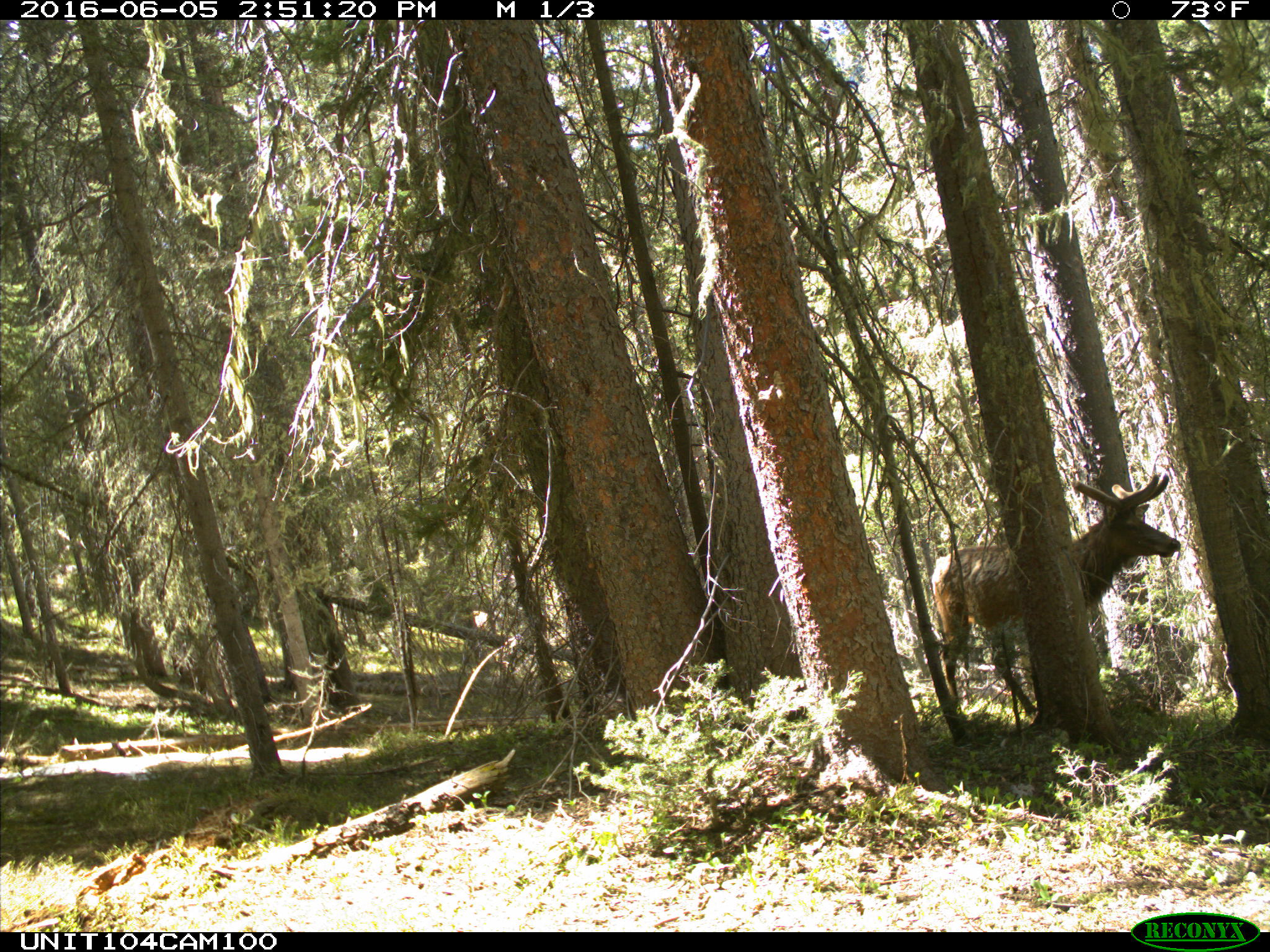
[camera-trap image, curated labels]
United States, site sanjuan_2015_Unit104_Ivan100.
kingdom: Animalia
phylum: Chordata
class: Mammalia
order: Artiodactyla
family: Cervidae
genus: Cervus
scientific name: Cervus elaphus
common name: red deer